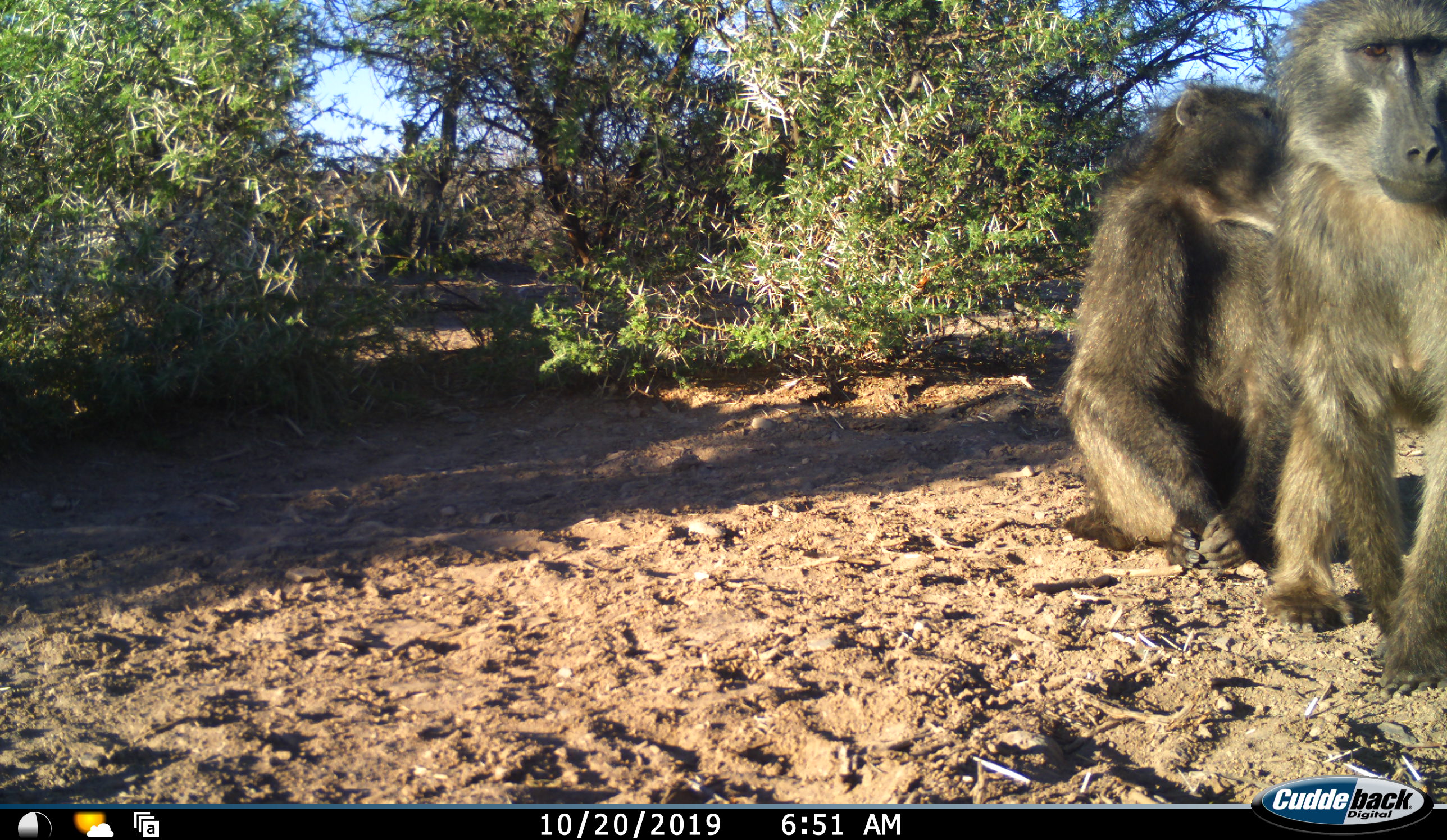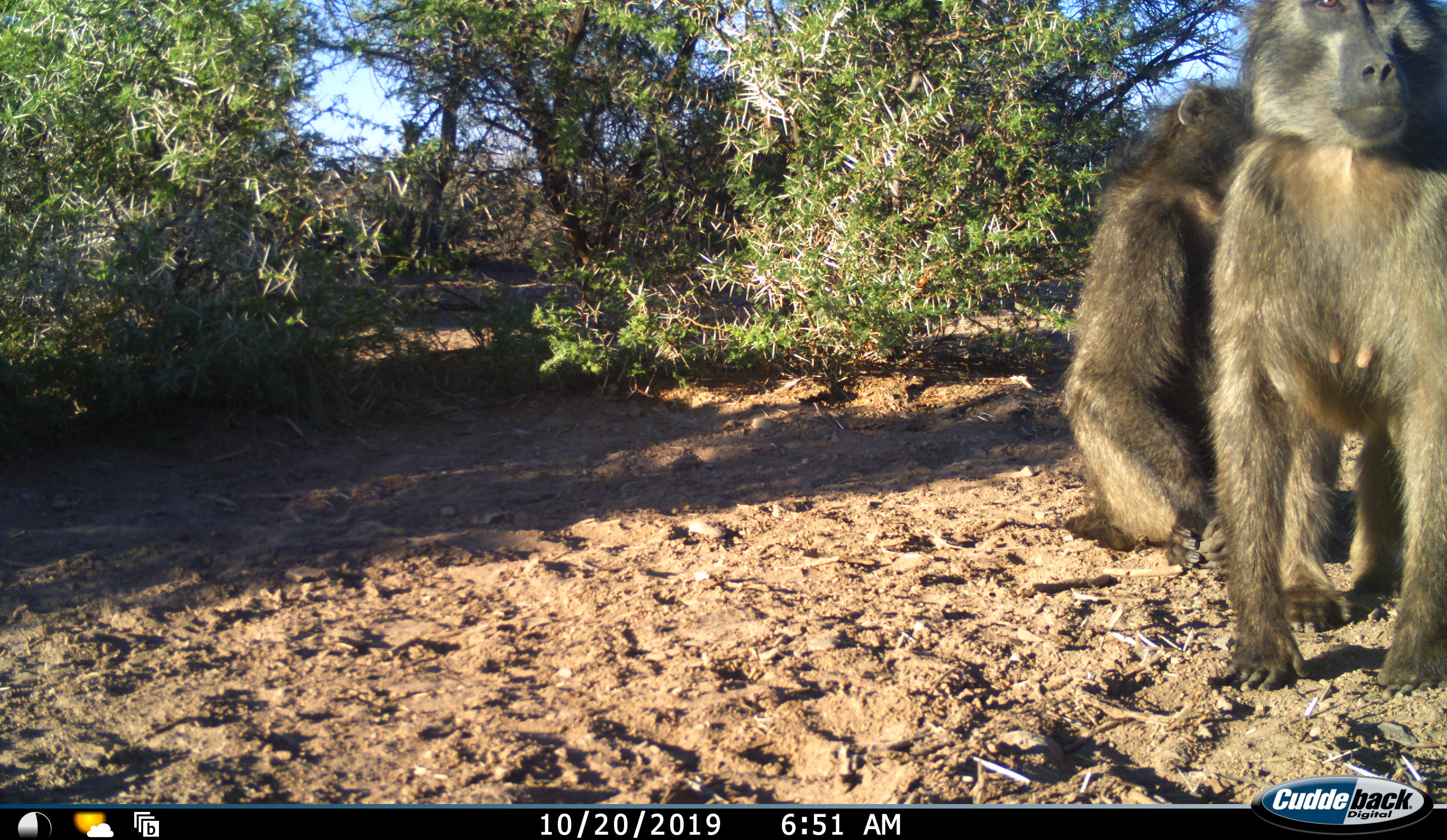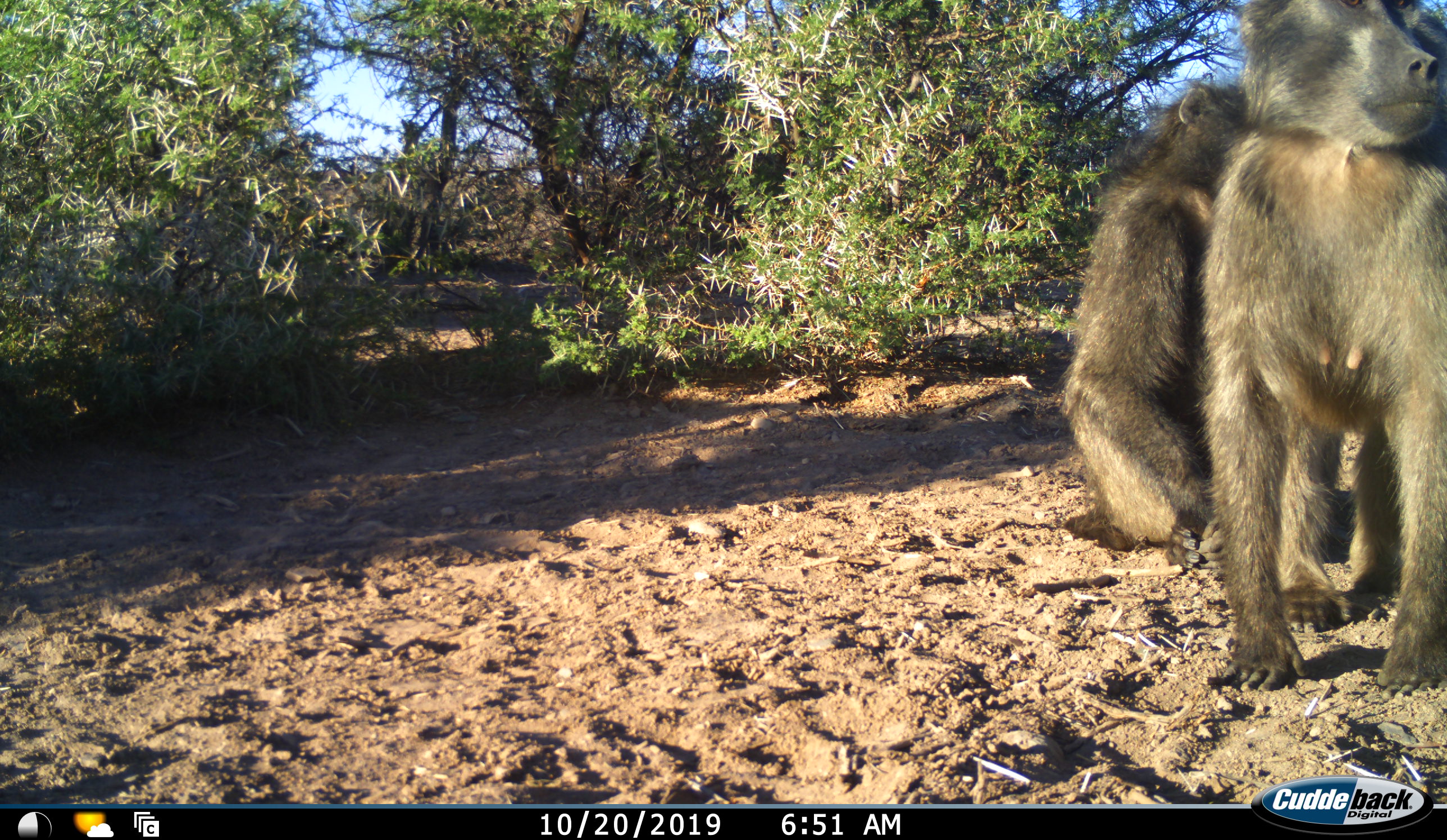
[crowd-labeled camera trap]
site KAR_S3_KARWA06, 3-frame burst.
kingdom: Animalia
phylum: Chordata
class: Mammalia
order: Primates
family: Cercopithecidae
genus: Papio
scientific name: Papio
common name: baboon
Baboon (Papio), count 2. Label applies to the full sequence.